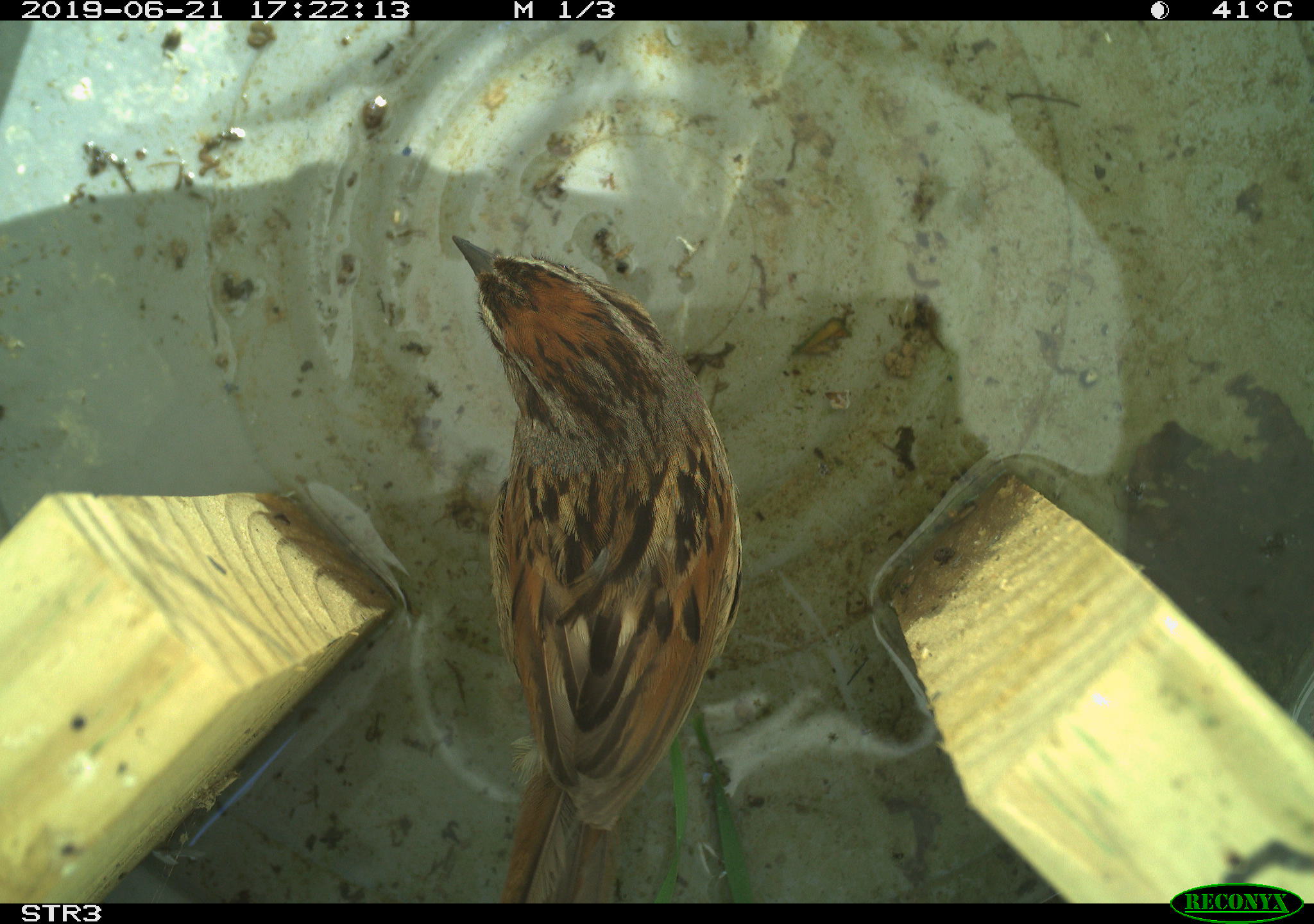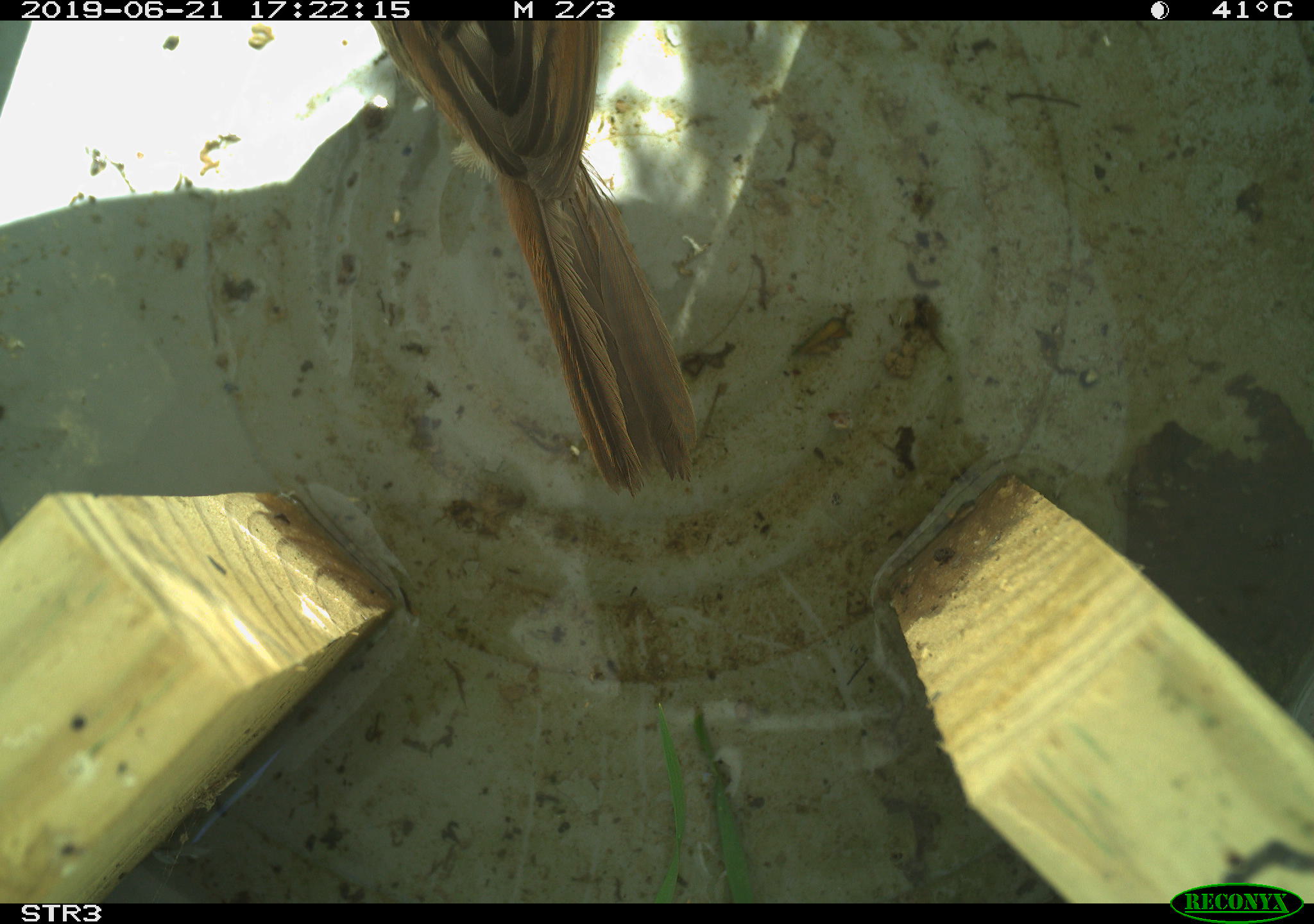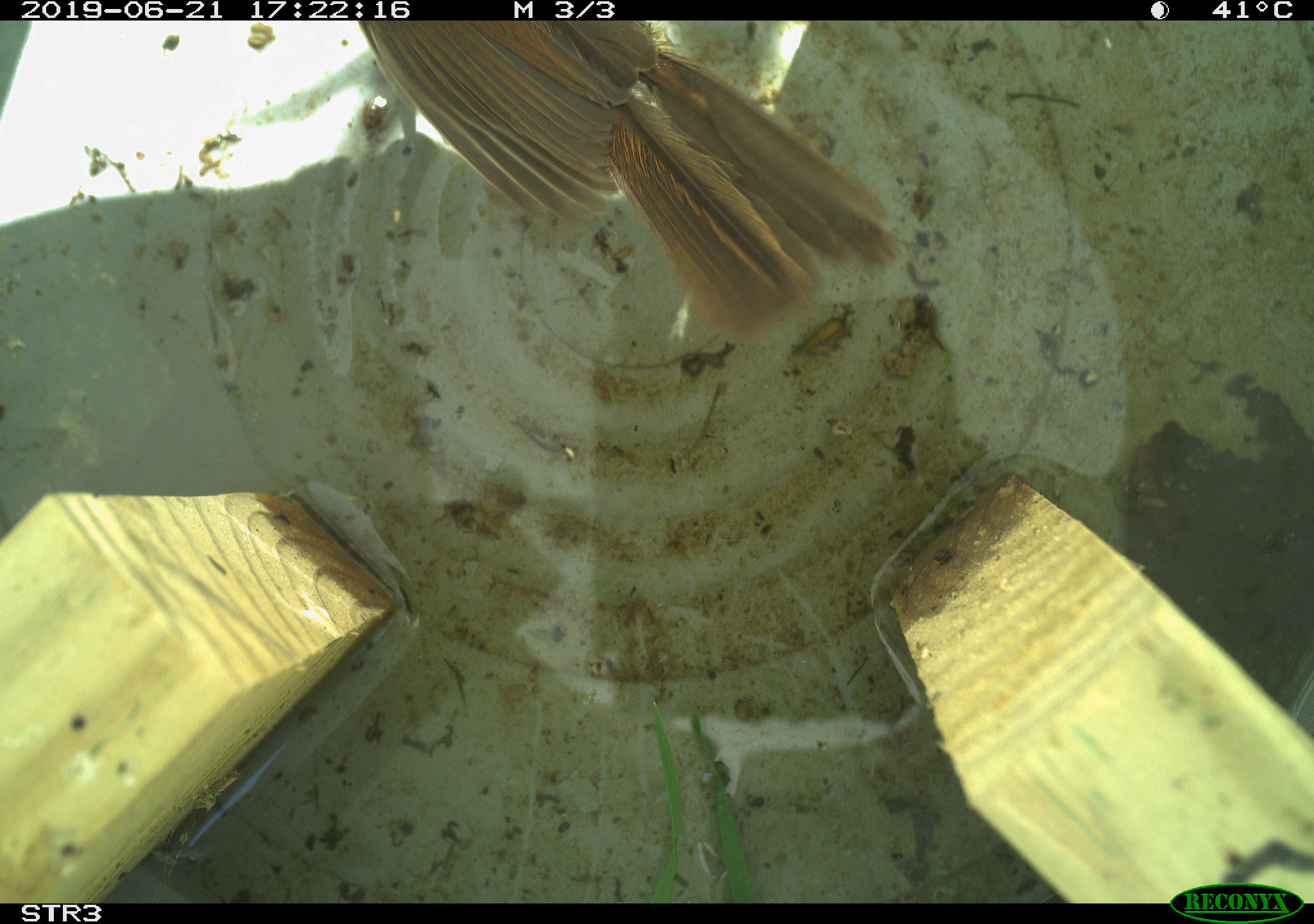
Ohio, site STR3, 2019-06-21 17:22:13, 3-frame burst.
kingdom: Animalia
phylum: Chordata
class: Aves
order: Passeriformes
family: Passerellidae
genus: Melospiza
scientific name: Melospiza melodia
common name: song sparrow